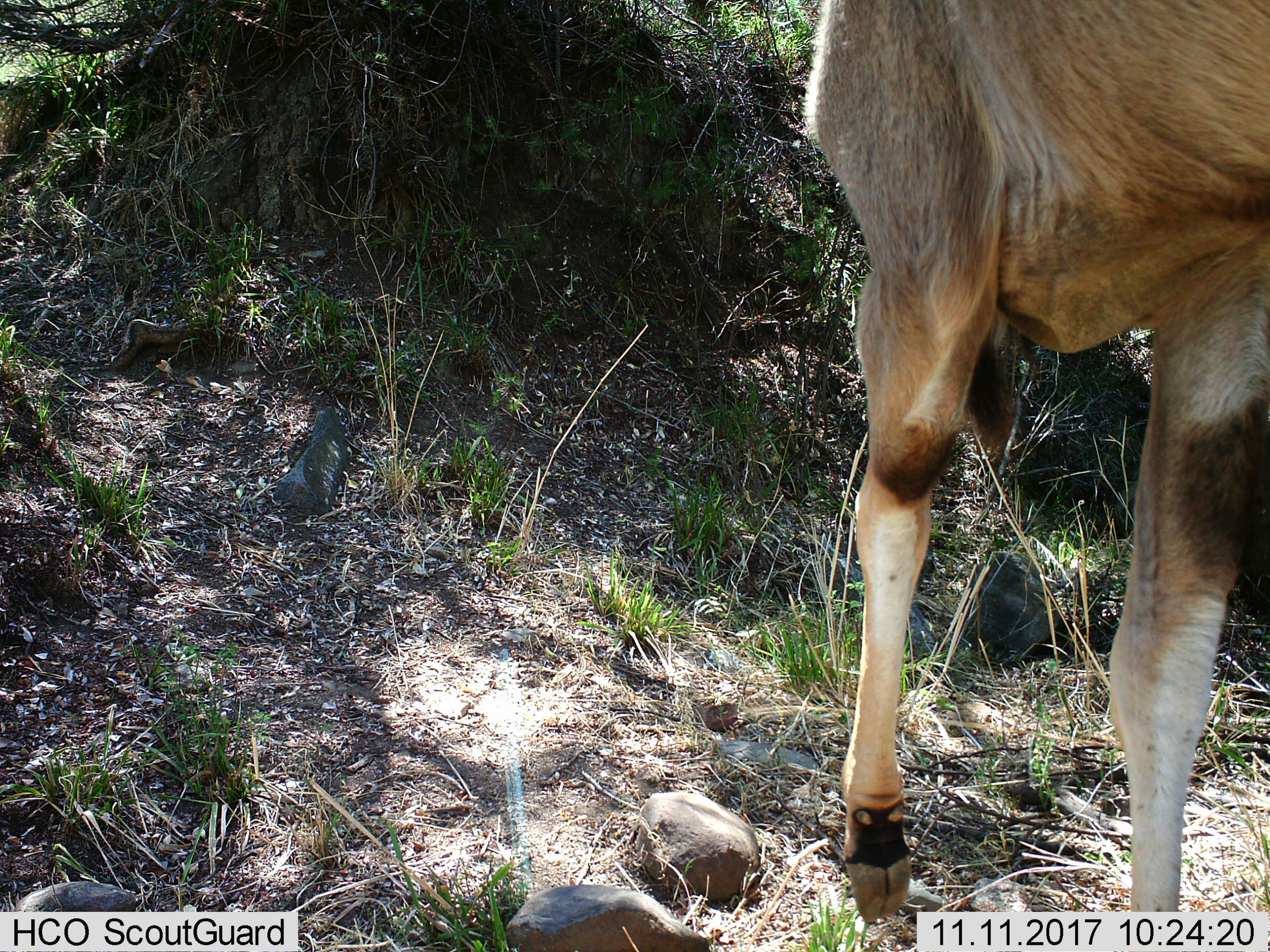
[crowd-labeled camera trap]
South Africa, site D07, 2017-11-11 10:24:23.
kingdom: Animalia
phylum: Chordata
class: Mammalia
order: Artiodactyla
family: Bovidae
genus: Tragelaphus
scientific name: Tragelaphus strepsiceros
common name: greater kudu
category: kudu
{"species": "kudu (greater kudu) (Tragelaphus strepsiceros)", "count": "1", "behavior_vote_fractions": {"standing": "33%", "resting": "0%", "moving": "67%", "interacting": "0%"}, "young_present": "0%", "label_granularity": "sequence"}